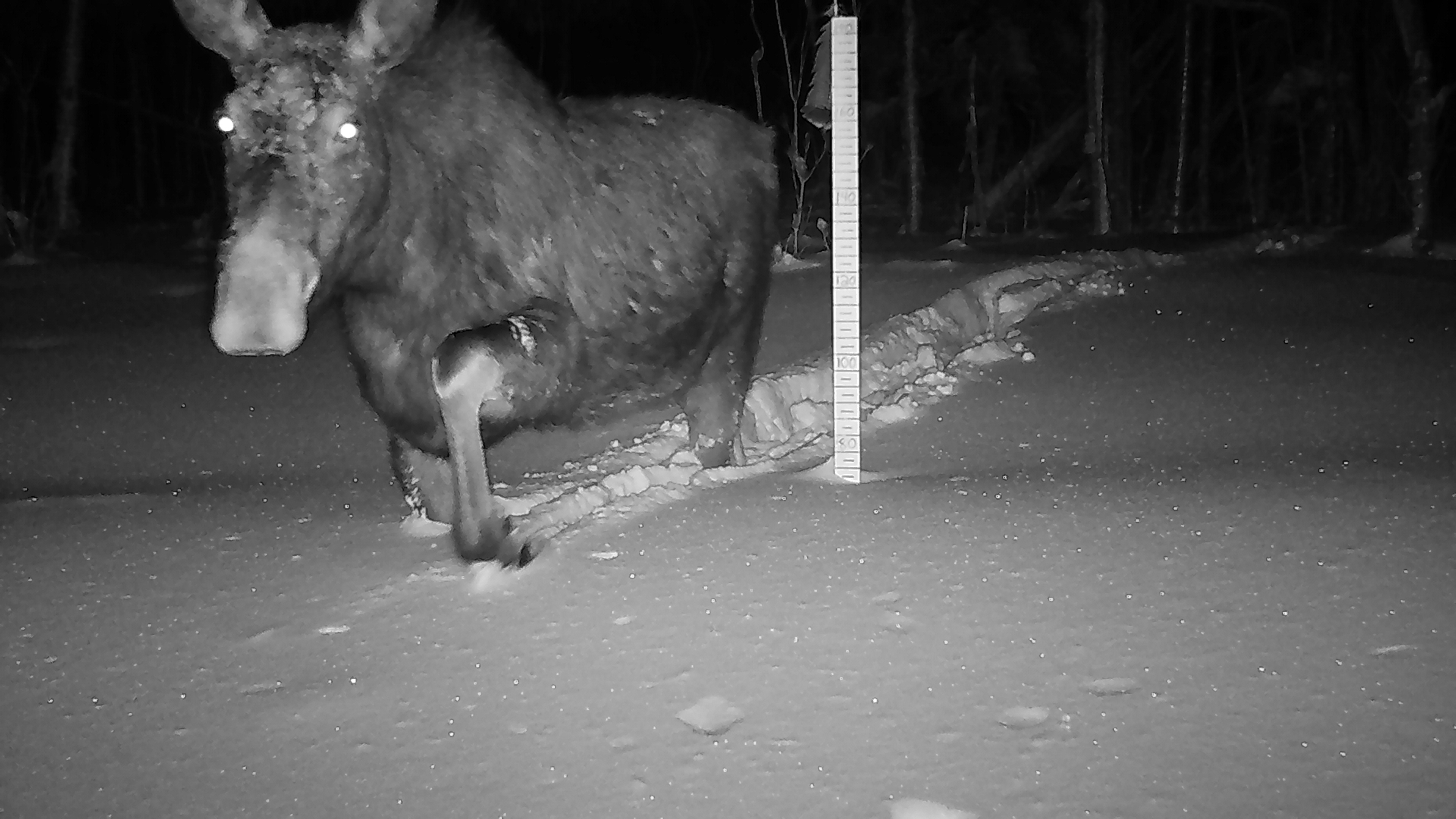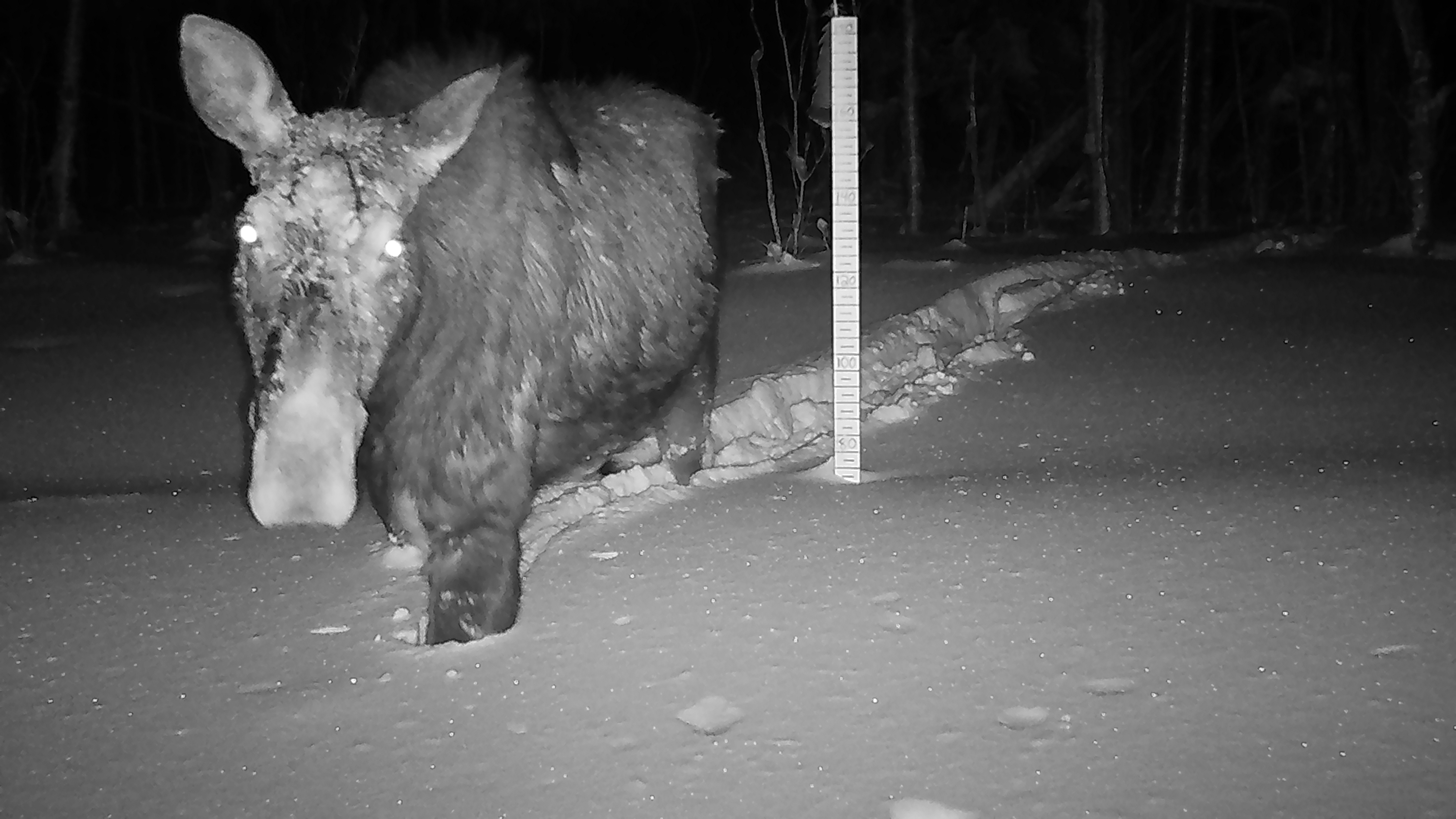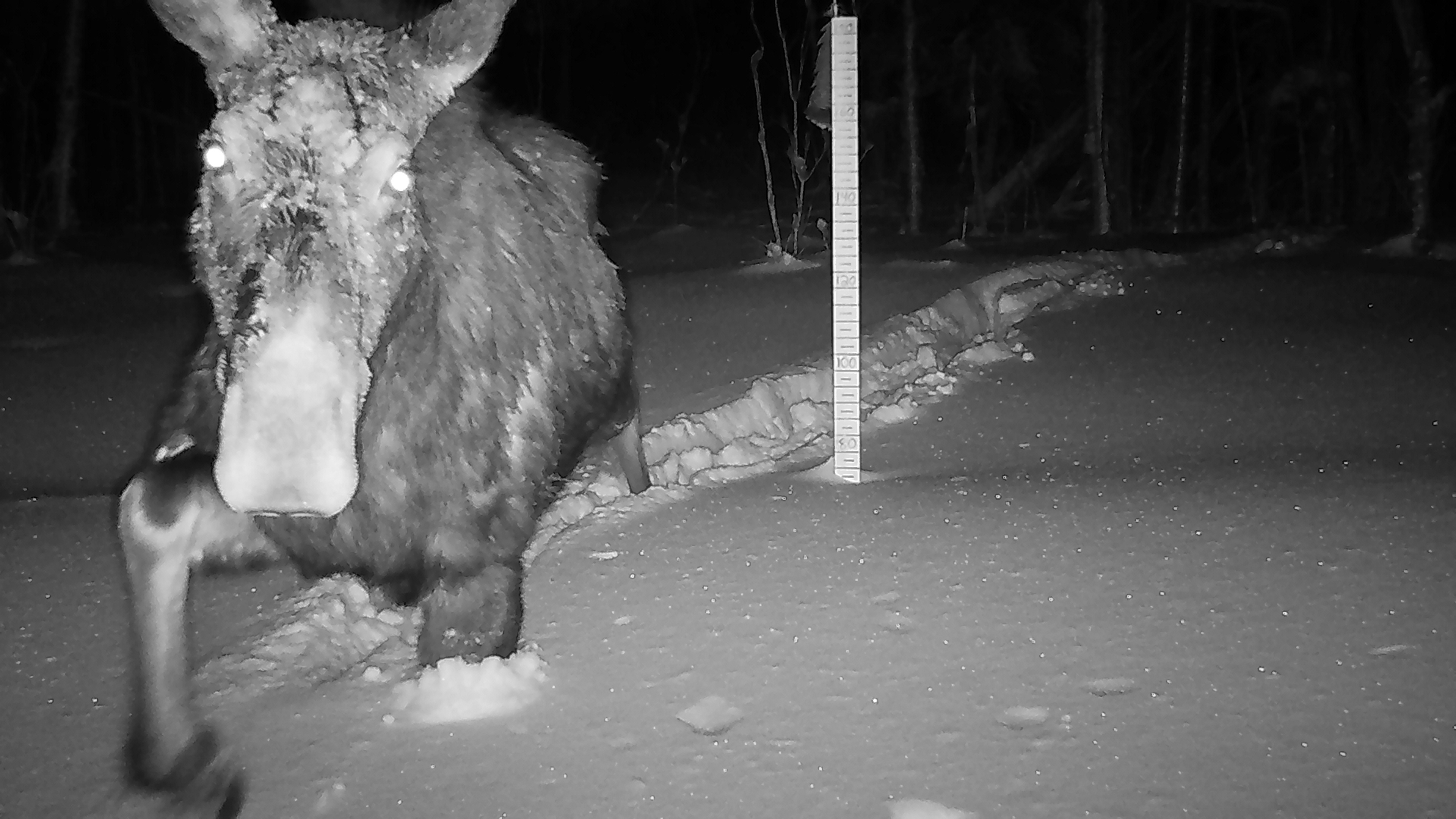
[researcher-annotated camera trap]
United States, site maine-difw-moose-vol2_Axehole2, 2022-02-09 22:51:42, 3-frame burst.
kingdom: Animalia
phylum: Chordata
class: Mammalia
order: Artiodactyla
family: Cervidae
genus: Alces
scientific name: Alces alces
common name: moose